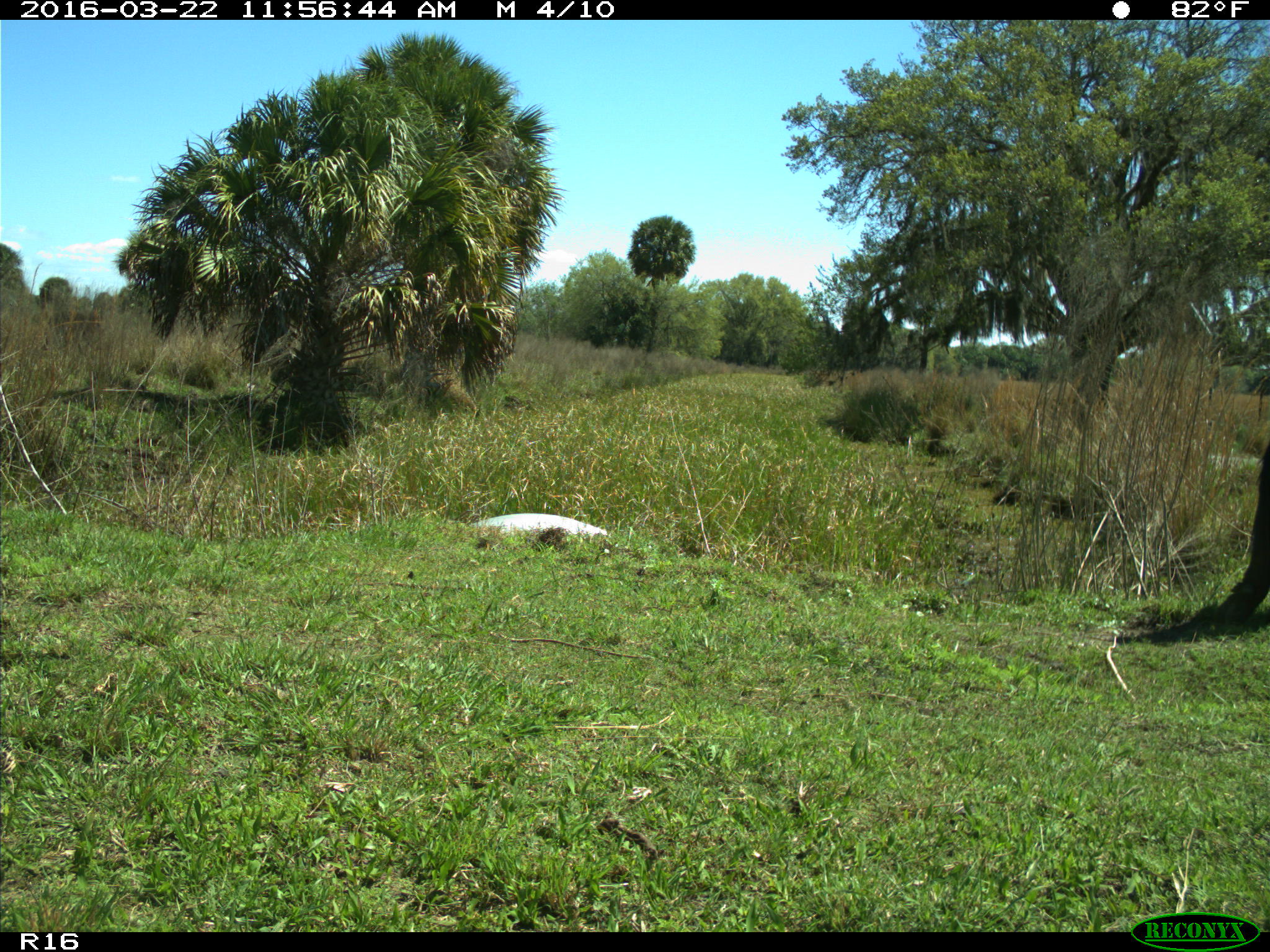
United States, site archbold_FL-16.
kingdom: Animalia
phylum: Chordata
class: Mammalia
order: Artiodactyla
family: Bovidae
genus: Bos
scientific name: Bos taurus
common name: domestic cow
Bos taurus (domestic cow).